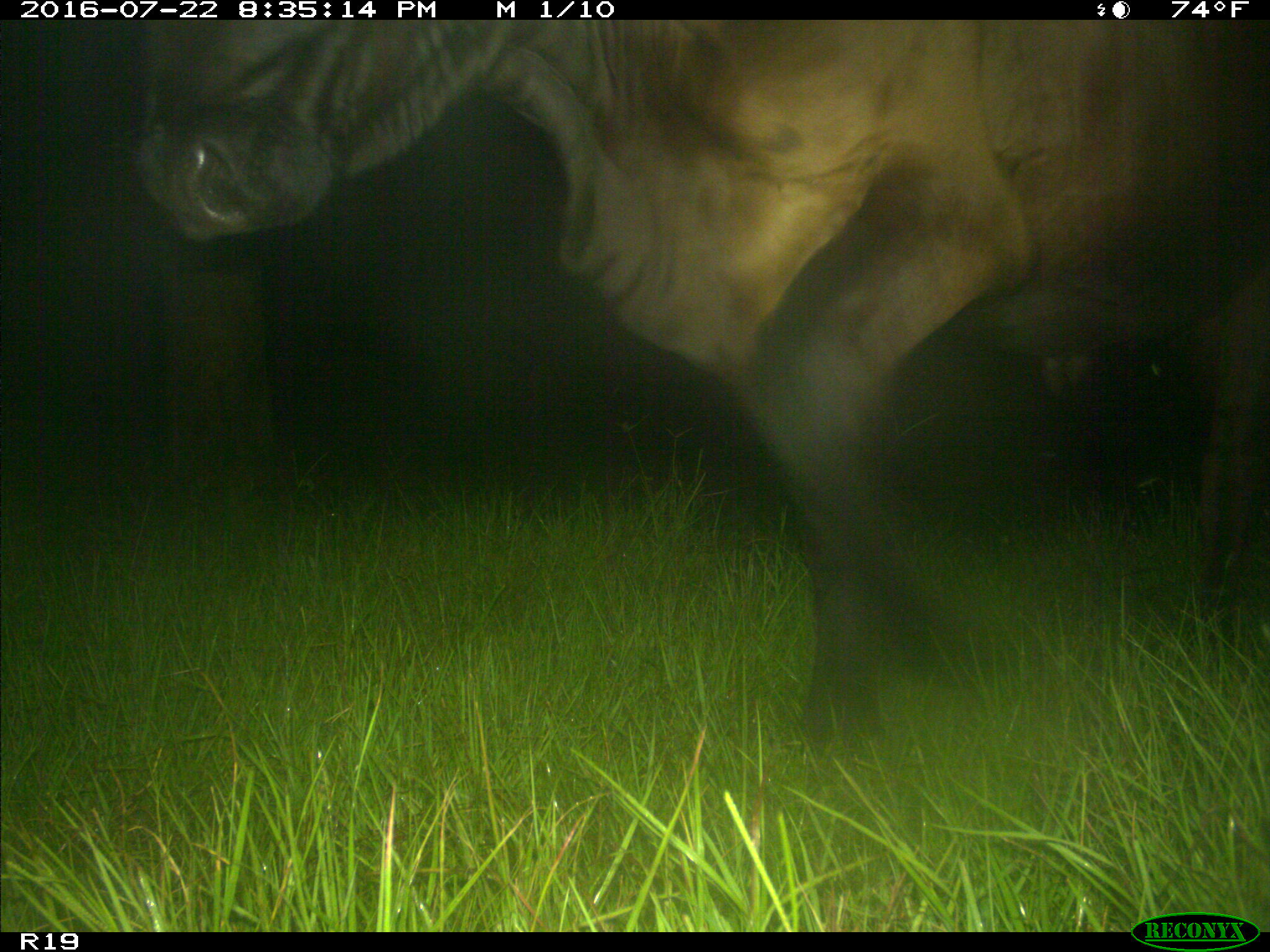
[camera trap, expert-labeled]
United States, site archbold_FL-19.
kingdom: Animalia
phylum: Chordata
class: Mammalia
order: Artiodactyla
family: Bovidae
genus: Bos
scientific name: Bos taurus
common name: domestic cow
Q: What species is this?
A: Bos taurus (domestic cow).